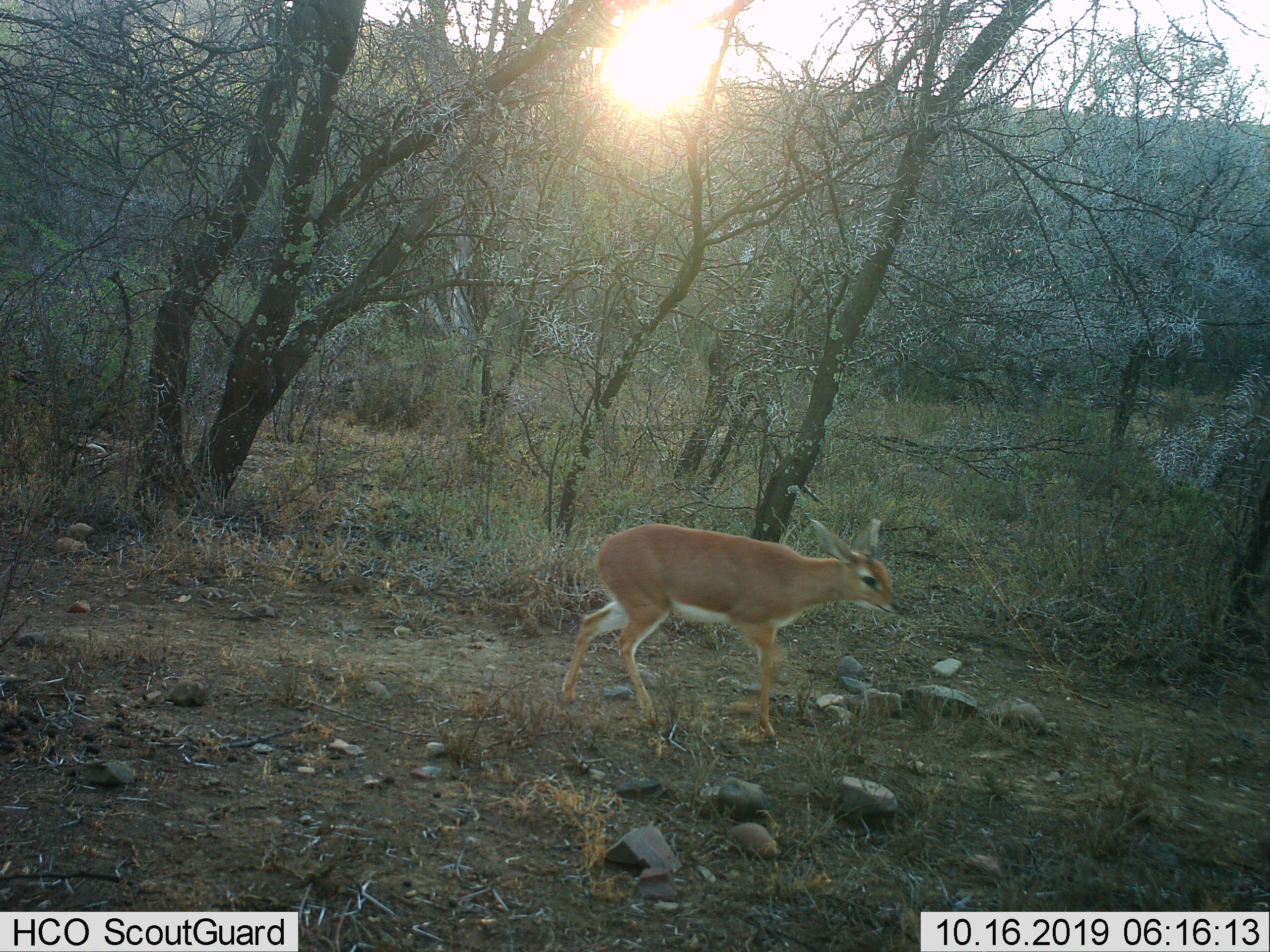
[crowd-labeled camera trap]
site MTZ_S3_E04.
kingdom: Animalia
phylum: Chordata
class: Mammalia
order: Artiodactyla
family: Bovidae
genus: Raphicerus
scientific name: Raphicerus campestris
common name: steenbok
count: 1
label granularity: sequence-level